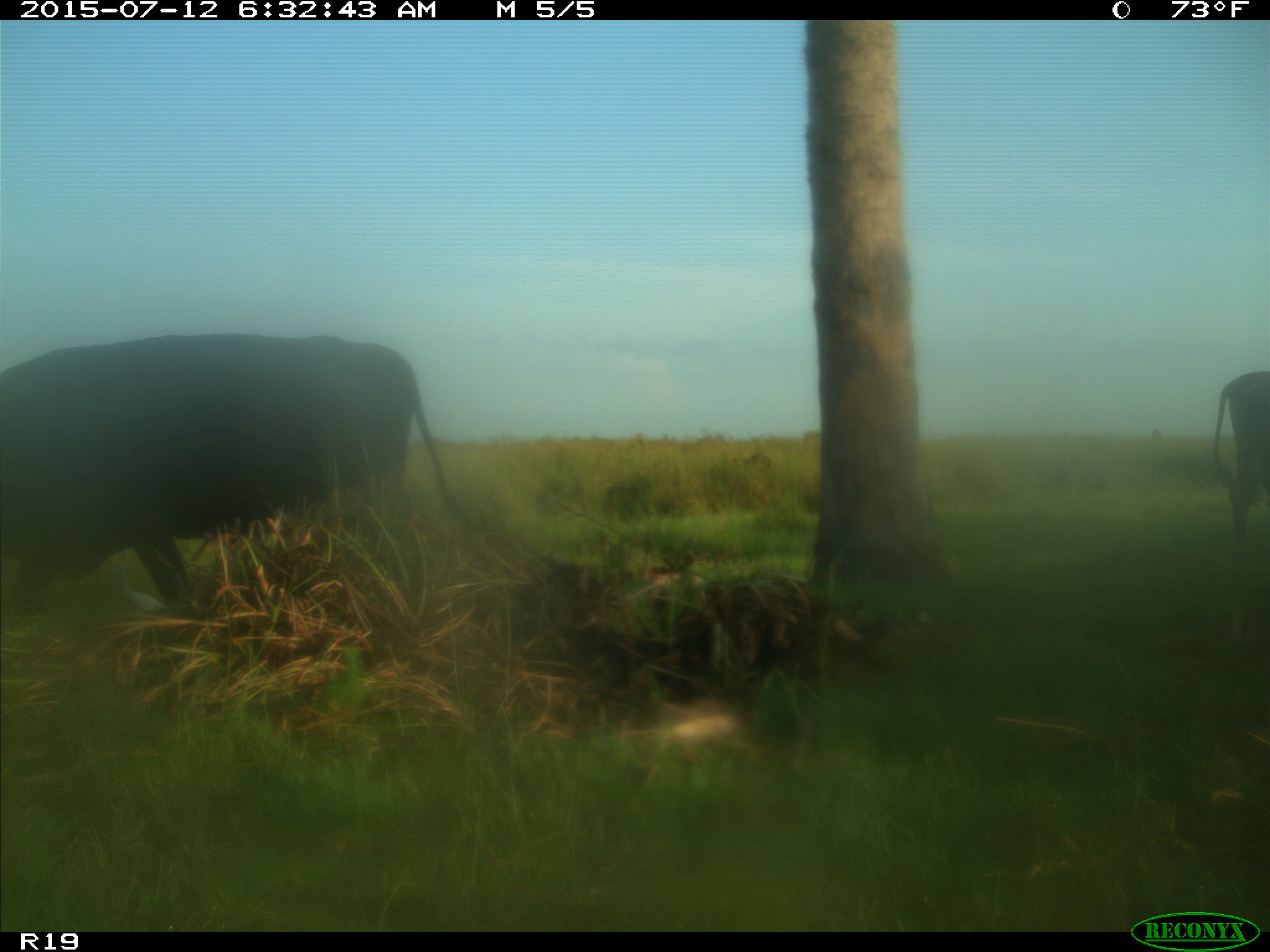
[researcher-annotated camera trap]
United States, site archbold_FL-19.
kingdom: Animalia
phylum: Chordata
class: Mammalia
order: Artiodactyla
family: Bovidae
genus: Bos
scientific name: Bos taurus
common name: domestic cow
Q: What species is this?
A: Bos taurus (domestic cow).